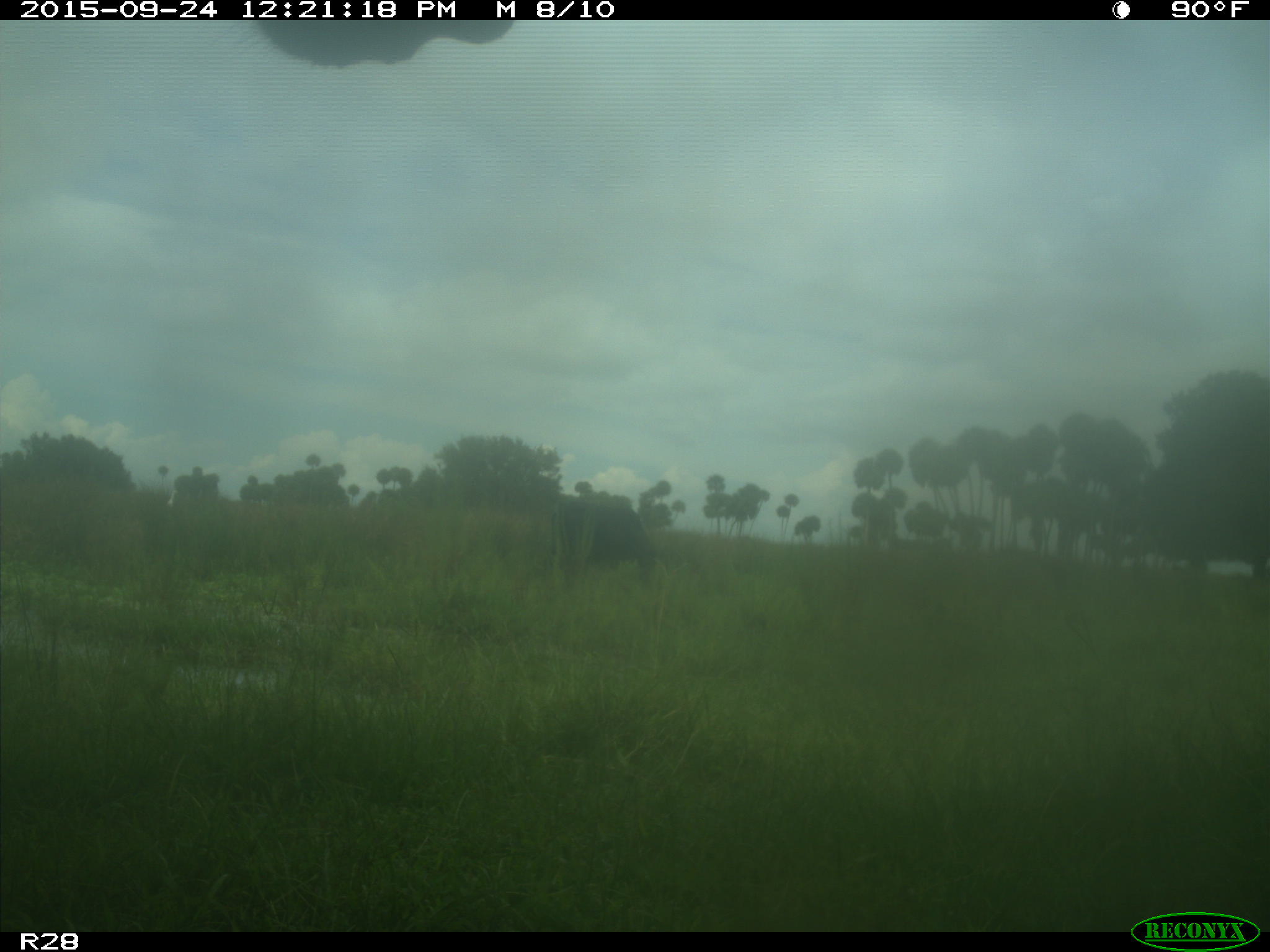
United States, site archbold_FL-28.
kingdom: Animalia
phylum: Chordata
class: Mammalia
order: Artiodactyla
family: Bovidae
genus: Bos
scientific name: Bos taurus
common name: domestic cow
Bos taurus (domestic cow).